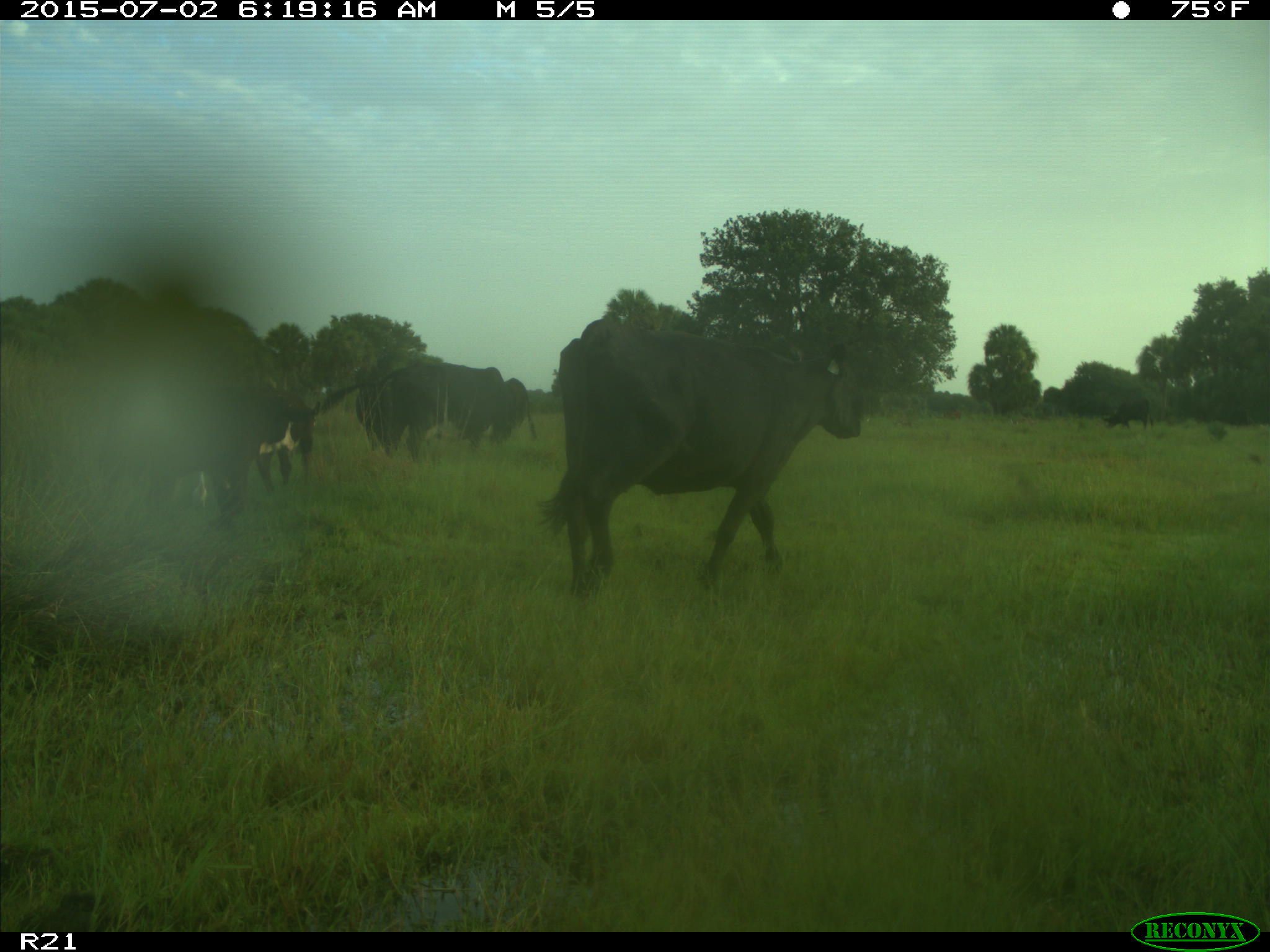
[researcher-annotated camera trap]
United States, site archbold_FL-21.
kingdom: Animalia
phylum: Chordata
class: Mammalia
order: Artiodactyla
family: Bovidae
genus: Bos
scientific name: Bos taurus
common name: domestic cow